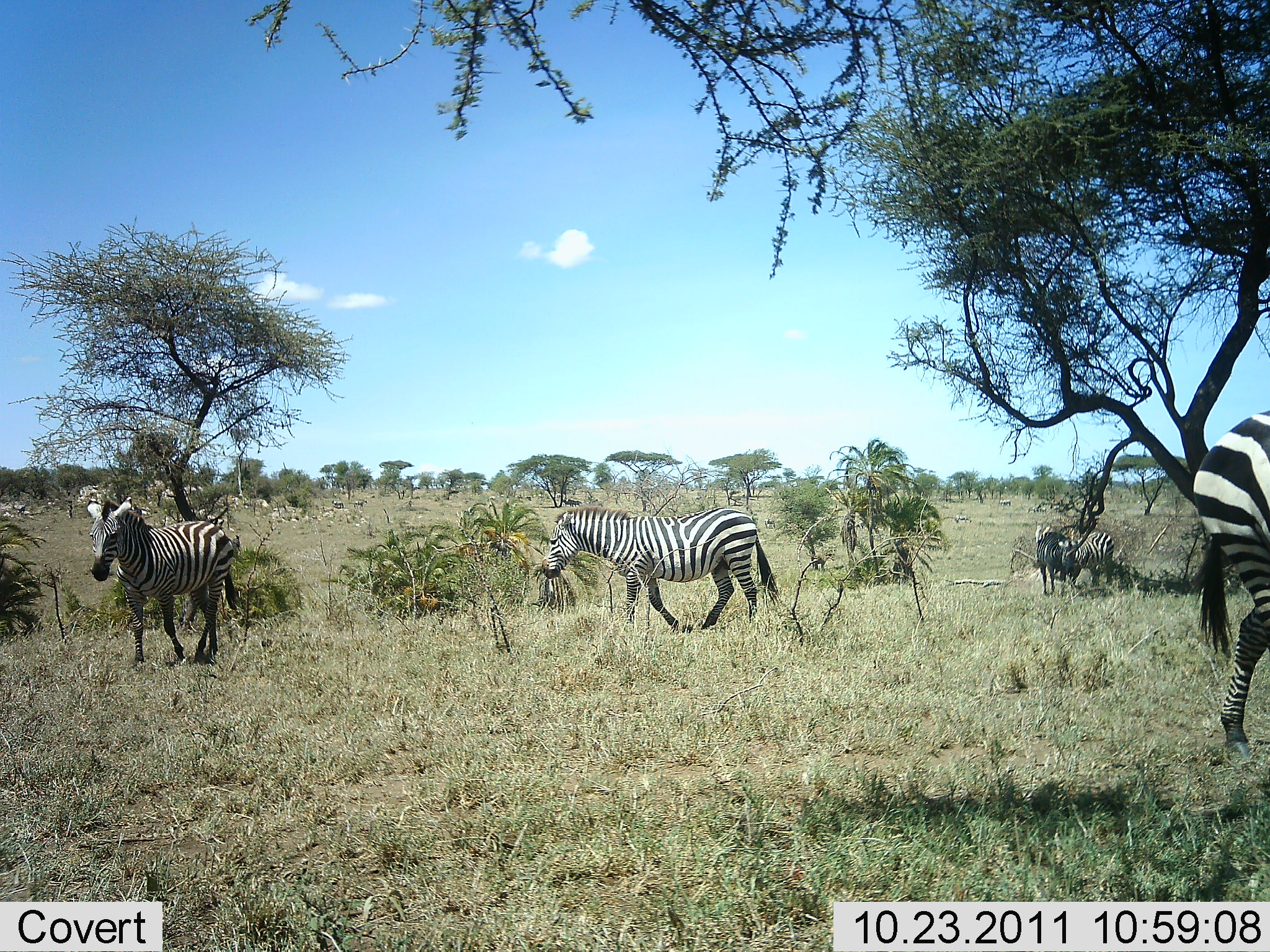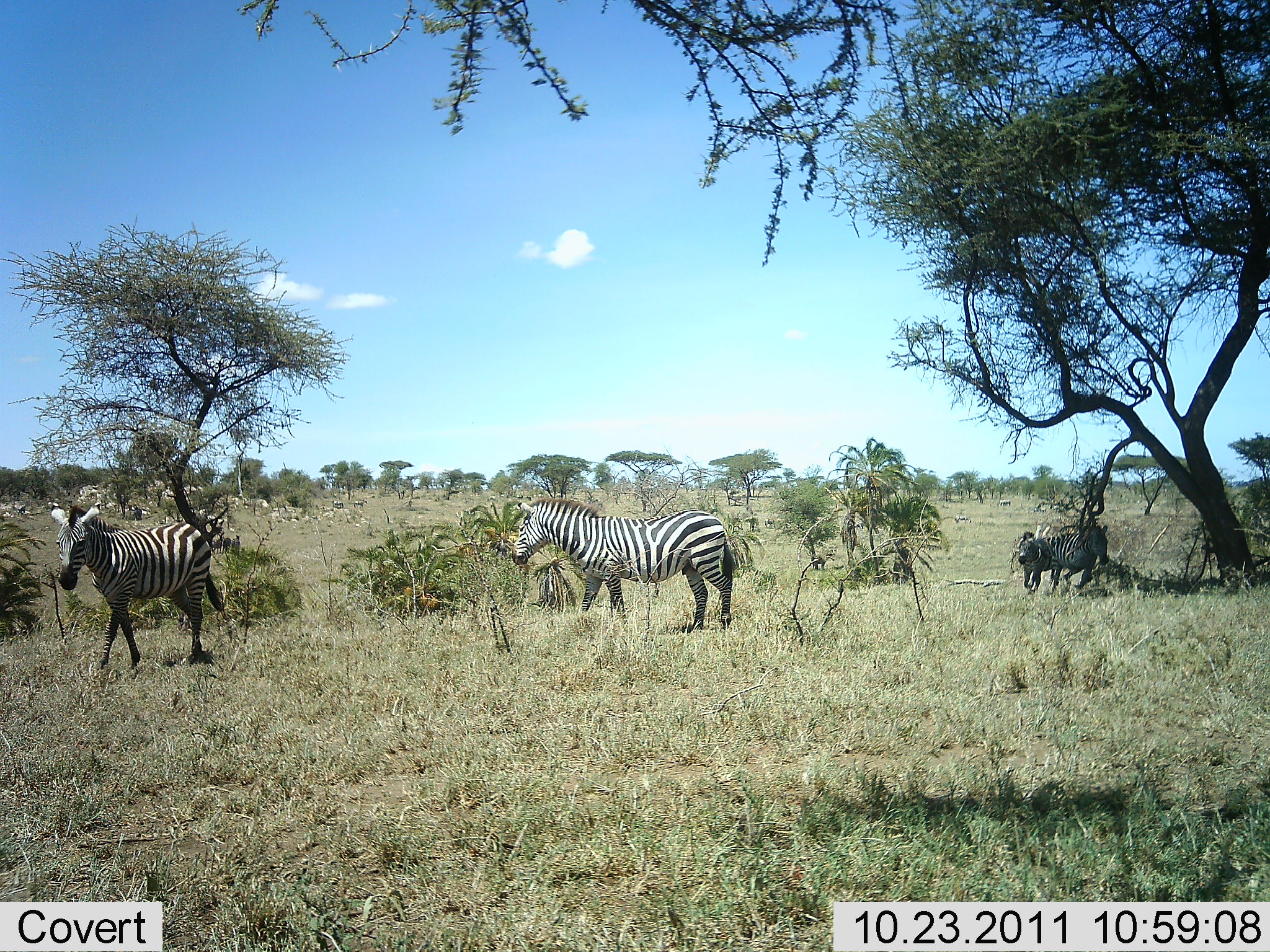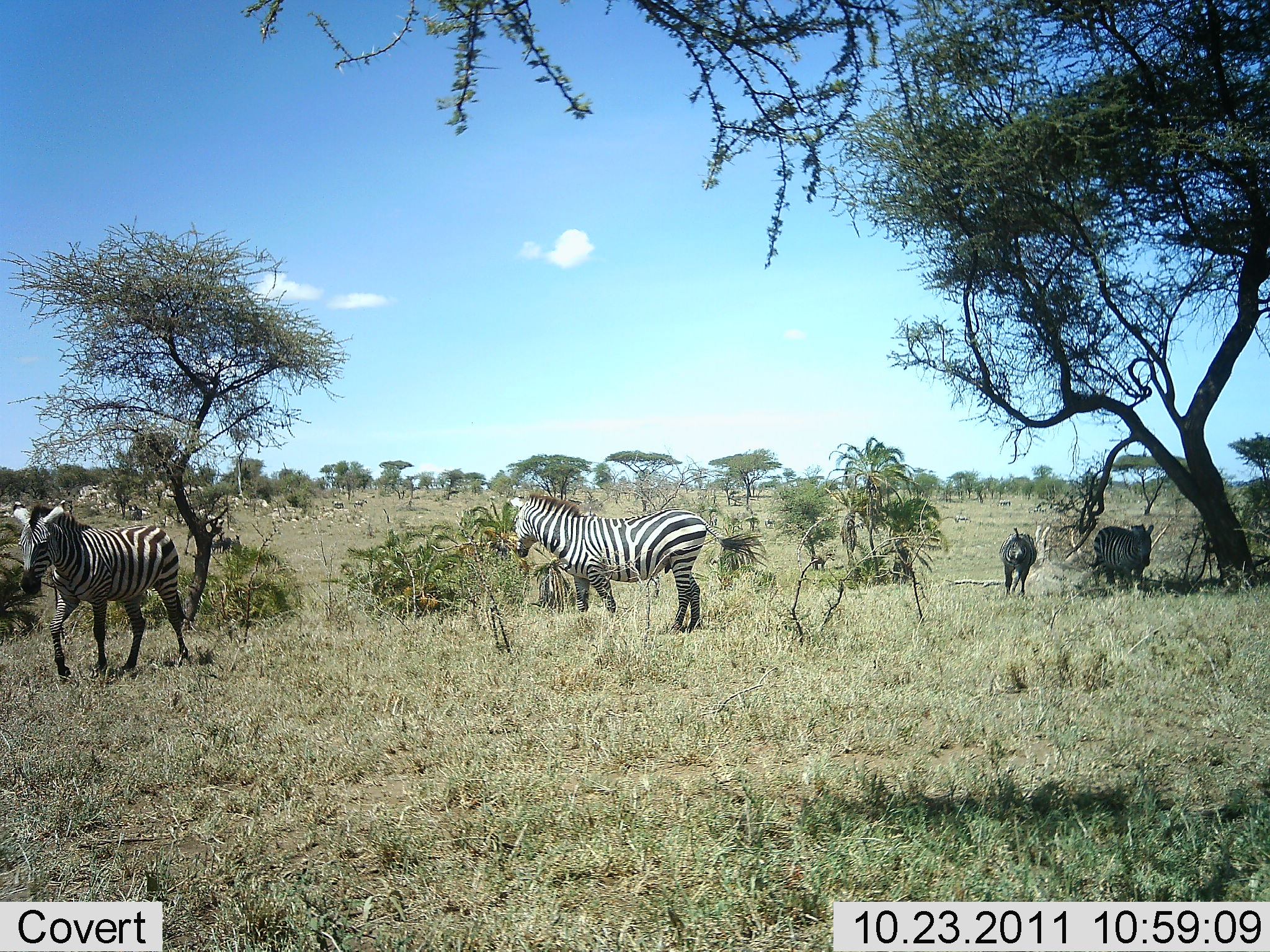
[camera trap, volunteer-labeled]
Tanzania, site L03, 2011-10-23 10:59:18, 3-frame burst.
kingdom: Animalia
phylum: Chordata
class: Mammalia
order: Perissodactyla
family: Equidae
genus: Equus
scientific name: Equus quagga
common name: plains zebra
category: zebra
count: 4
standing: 23%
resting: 0%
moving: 92%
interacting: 0%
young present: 0%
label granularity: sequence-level